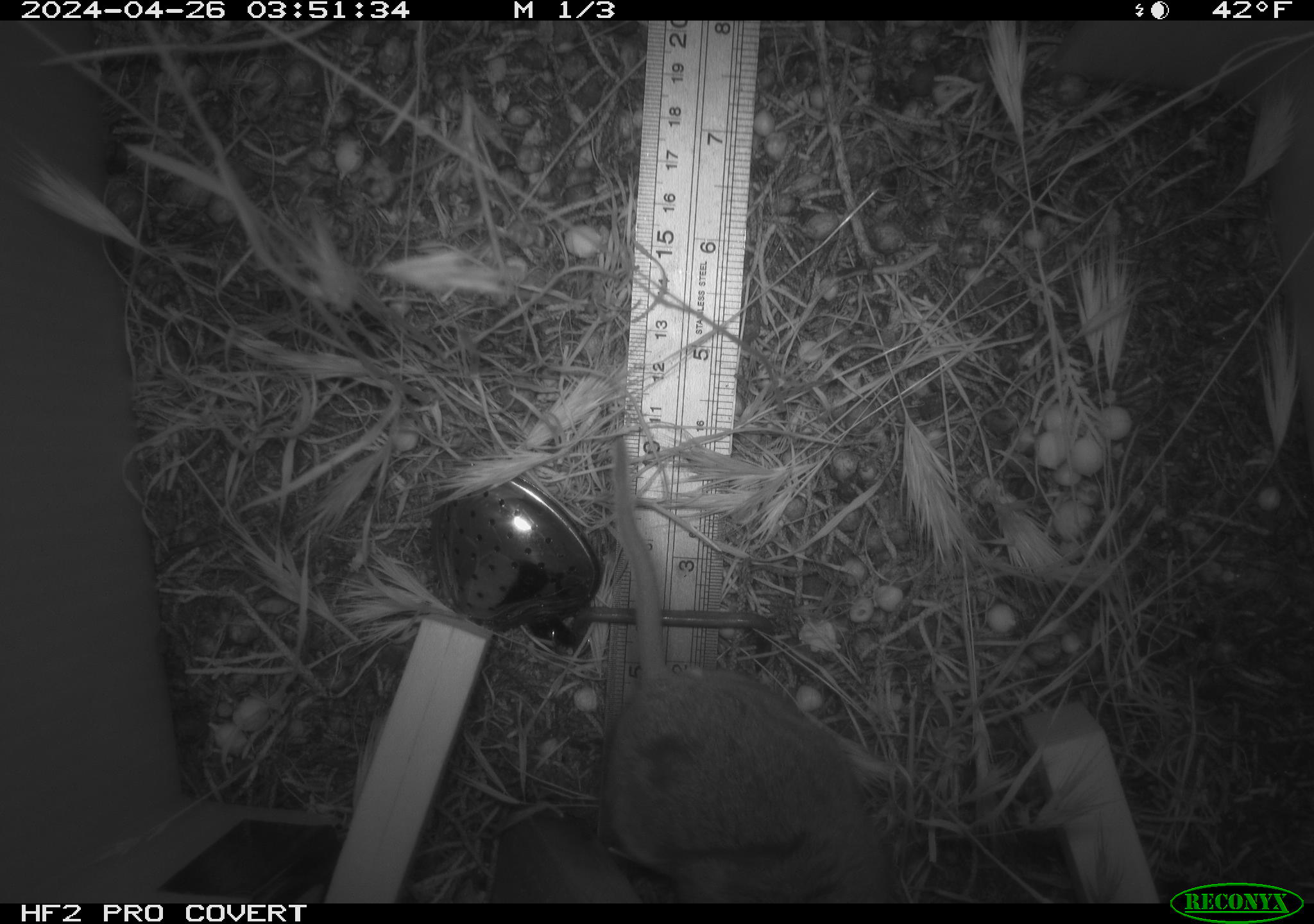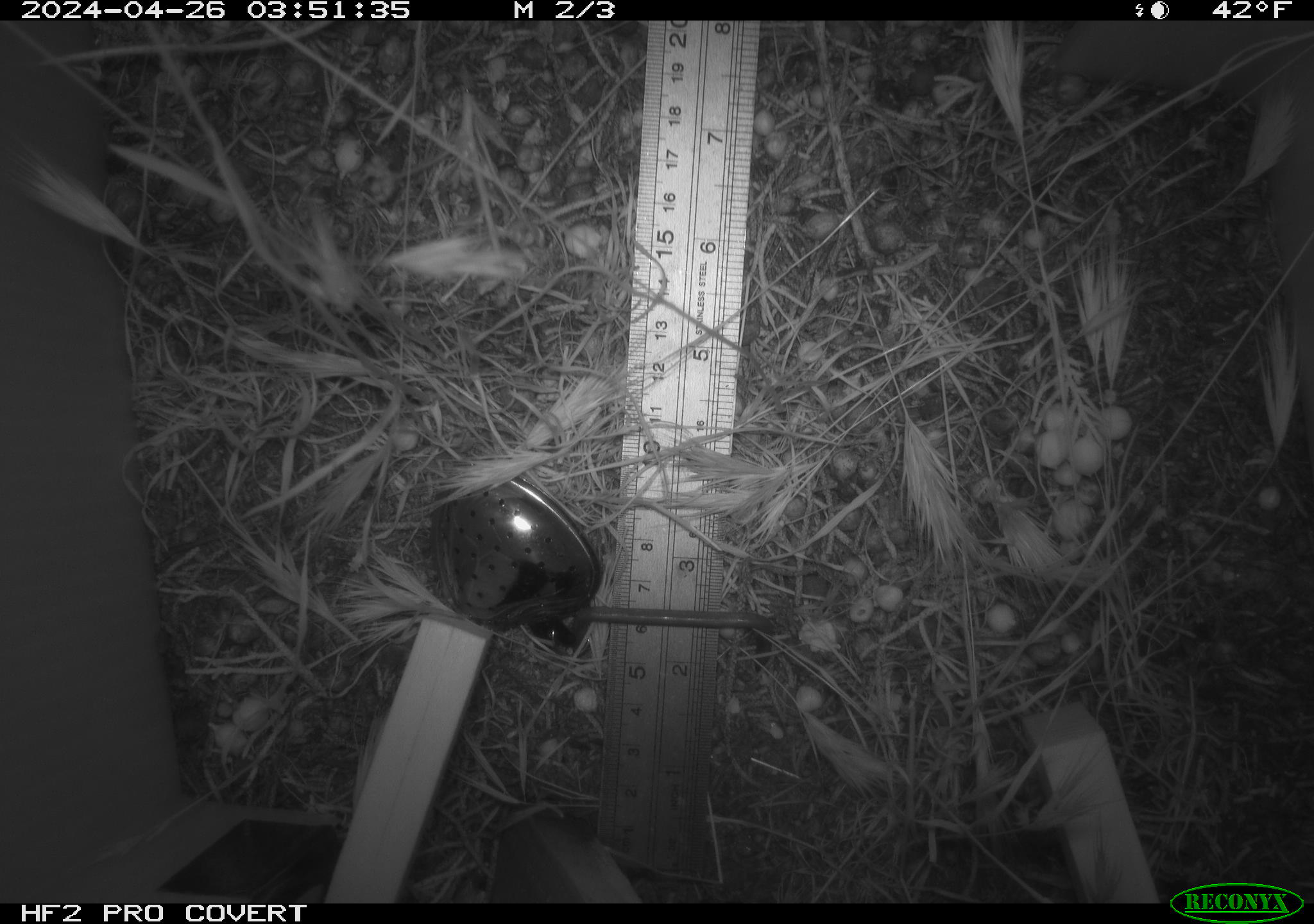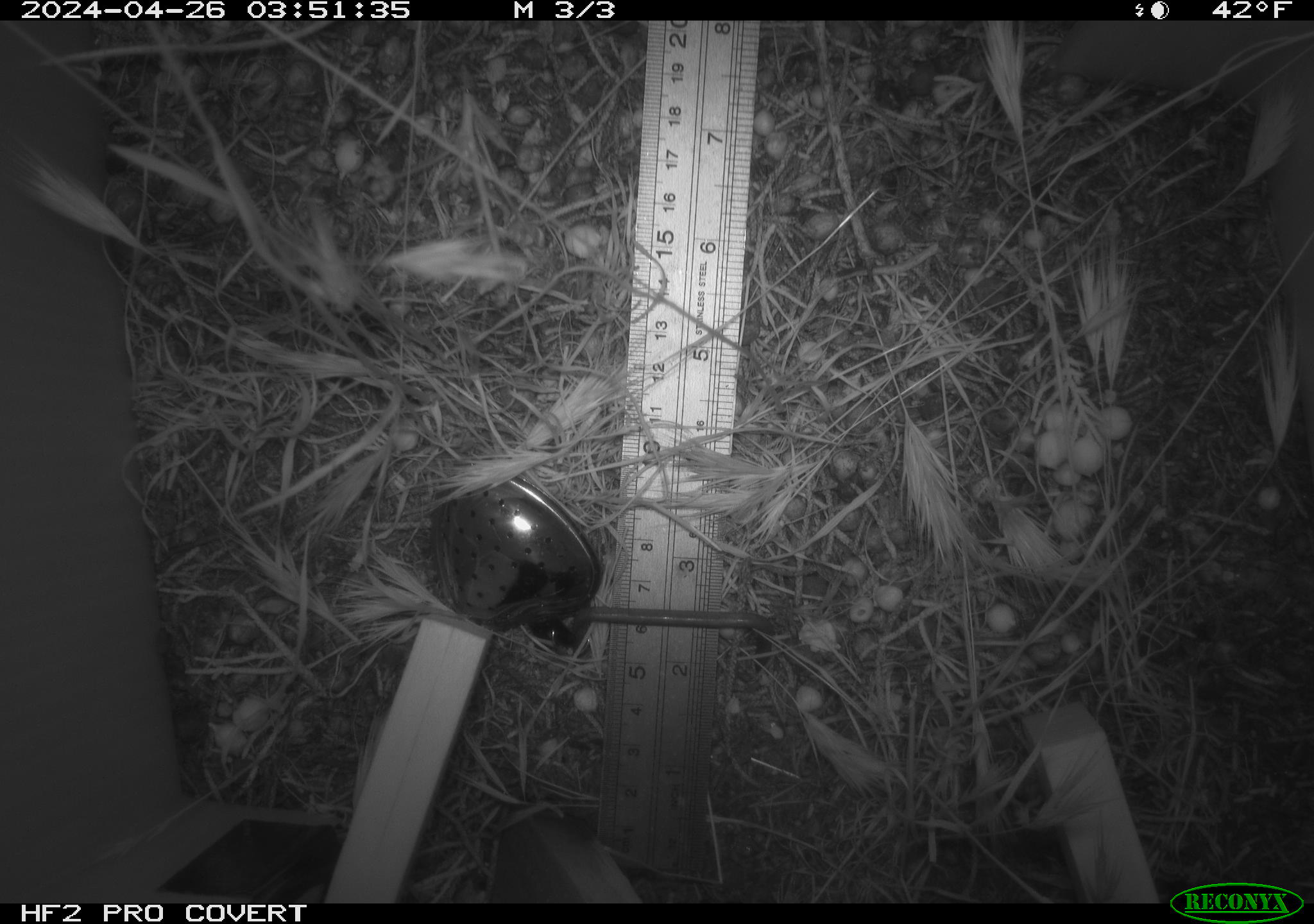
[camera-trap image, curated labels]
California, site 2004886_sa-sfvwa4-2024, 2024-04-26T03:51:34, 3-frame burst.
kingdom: Animalia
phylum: Chordata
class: Mammalia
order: Rodentia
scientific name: Rodentia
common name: mouse species